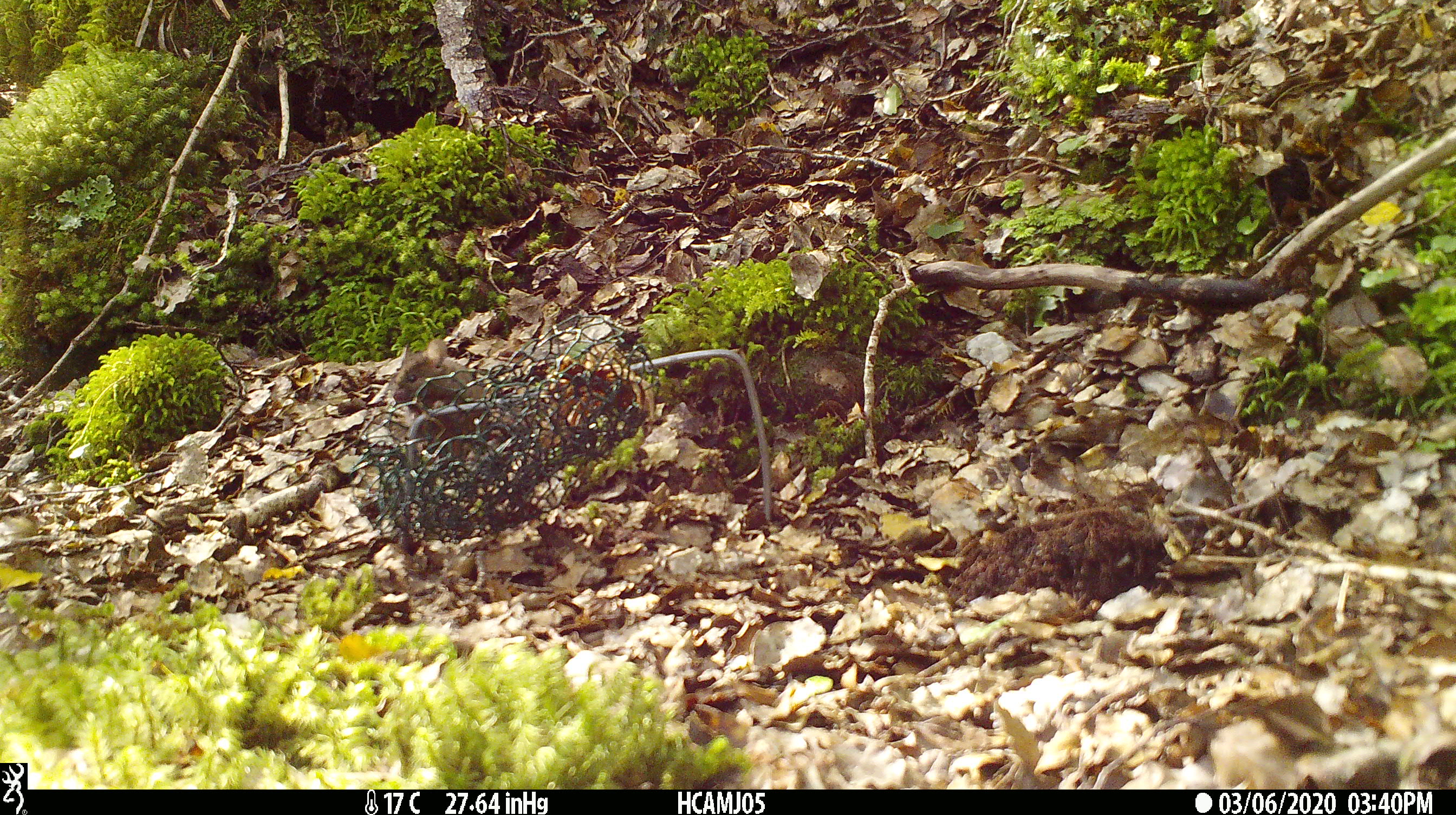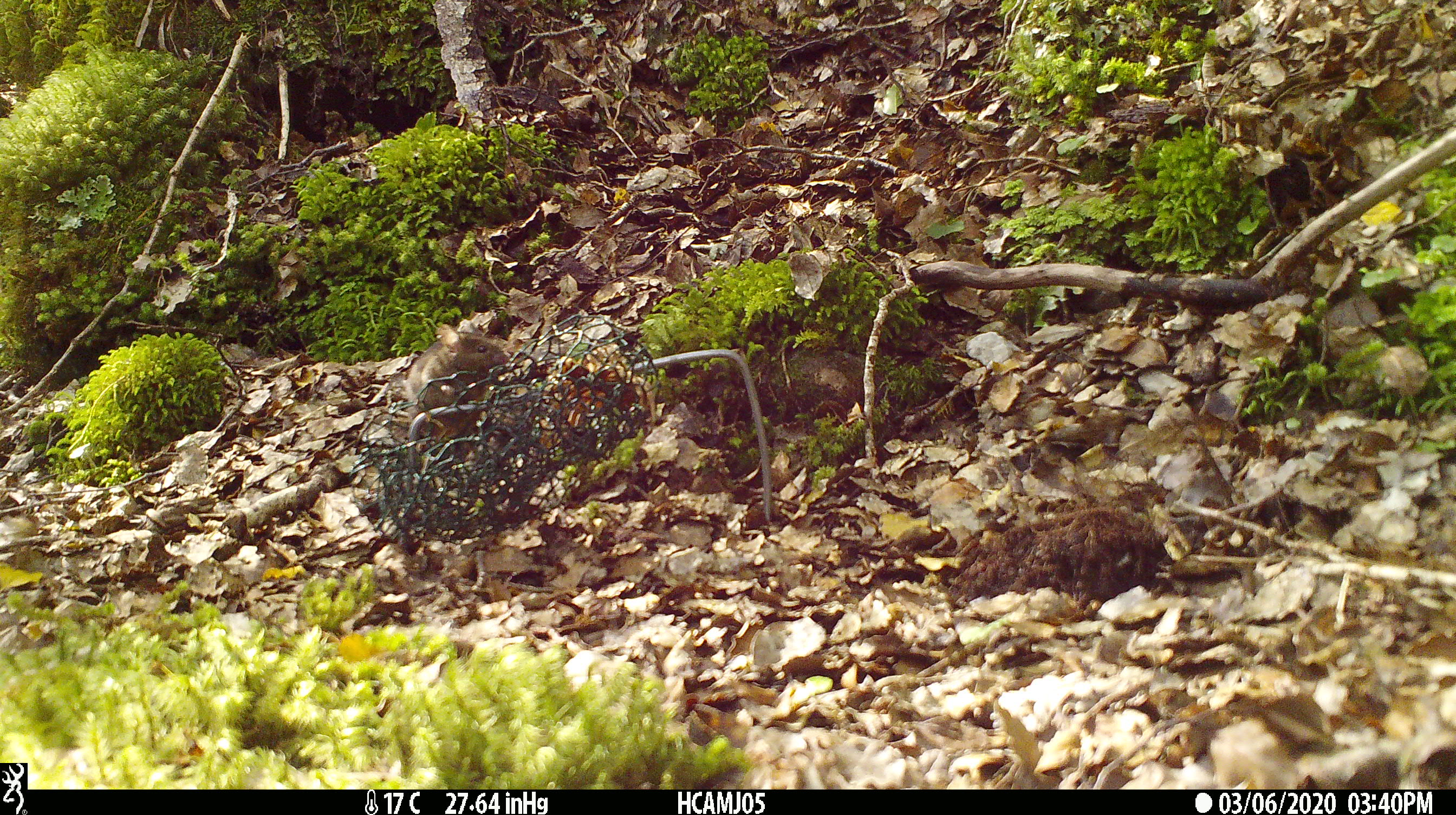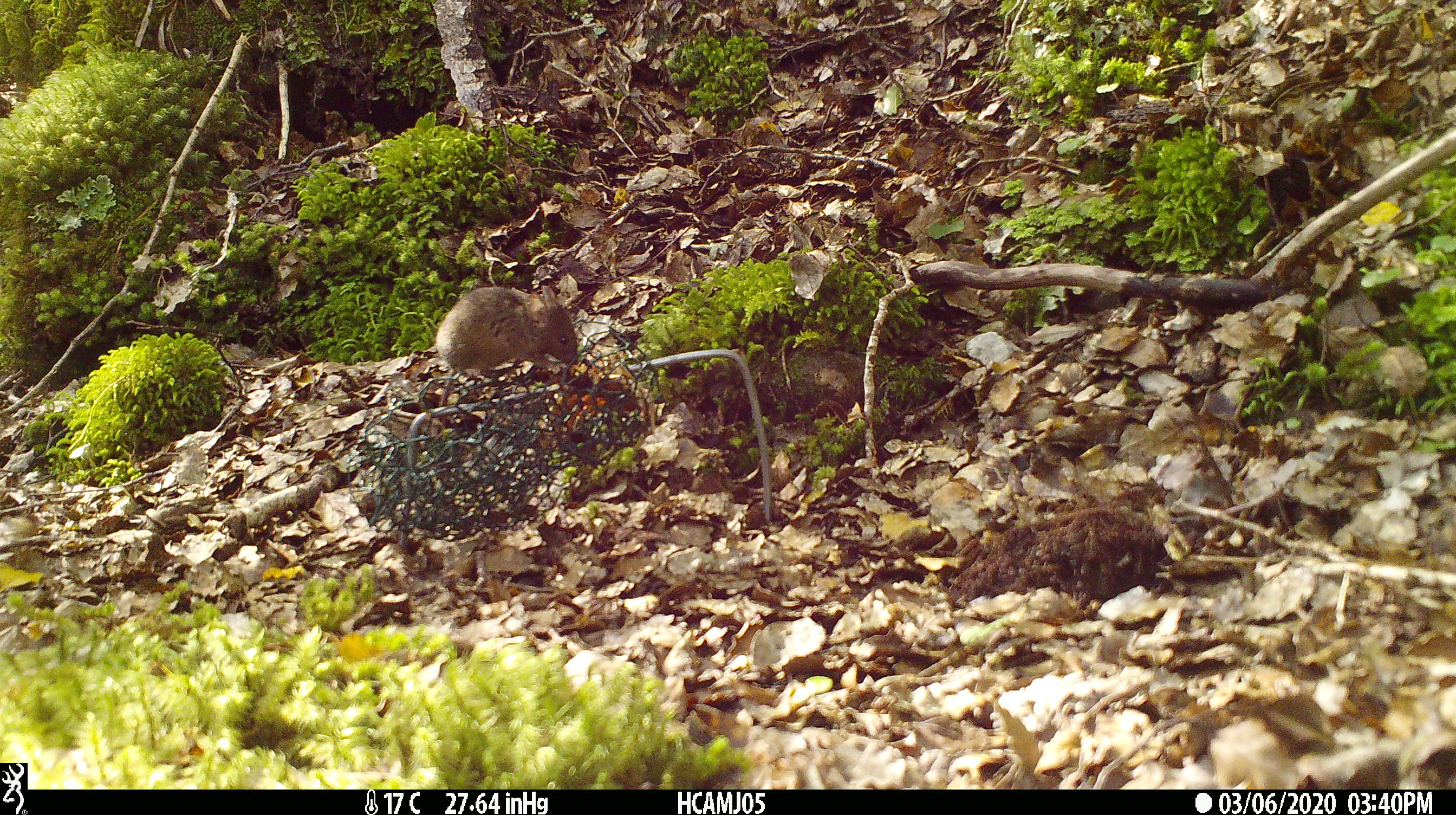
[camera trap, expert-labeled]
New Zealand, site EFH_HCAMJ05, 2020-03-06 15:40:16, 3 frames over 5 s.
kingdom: Animalia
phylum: Chordata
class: Mammalia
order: Rodentia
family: Muridae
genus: Mus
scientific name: Mus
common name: mouse